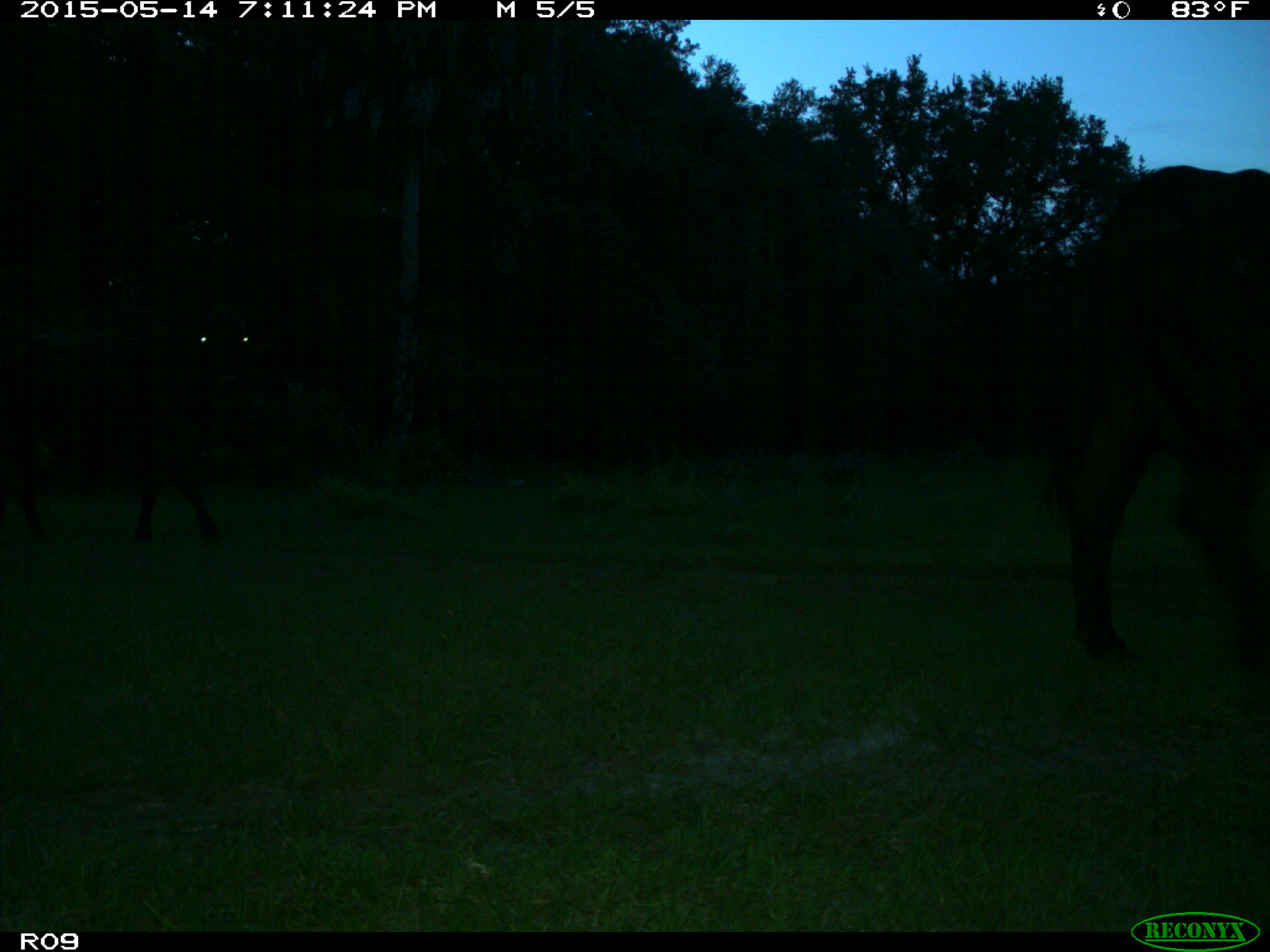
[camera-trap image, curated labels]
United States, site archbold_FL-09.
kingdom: Animalia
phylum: Chordata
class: Mammalia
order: Artiodactyla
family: Bovidae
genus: Bos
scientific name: Bos taurus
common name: domestic cow